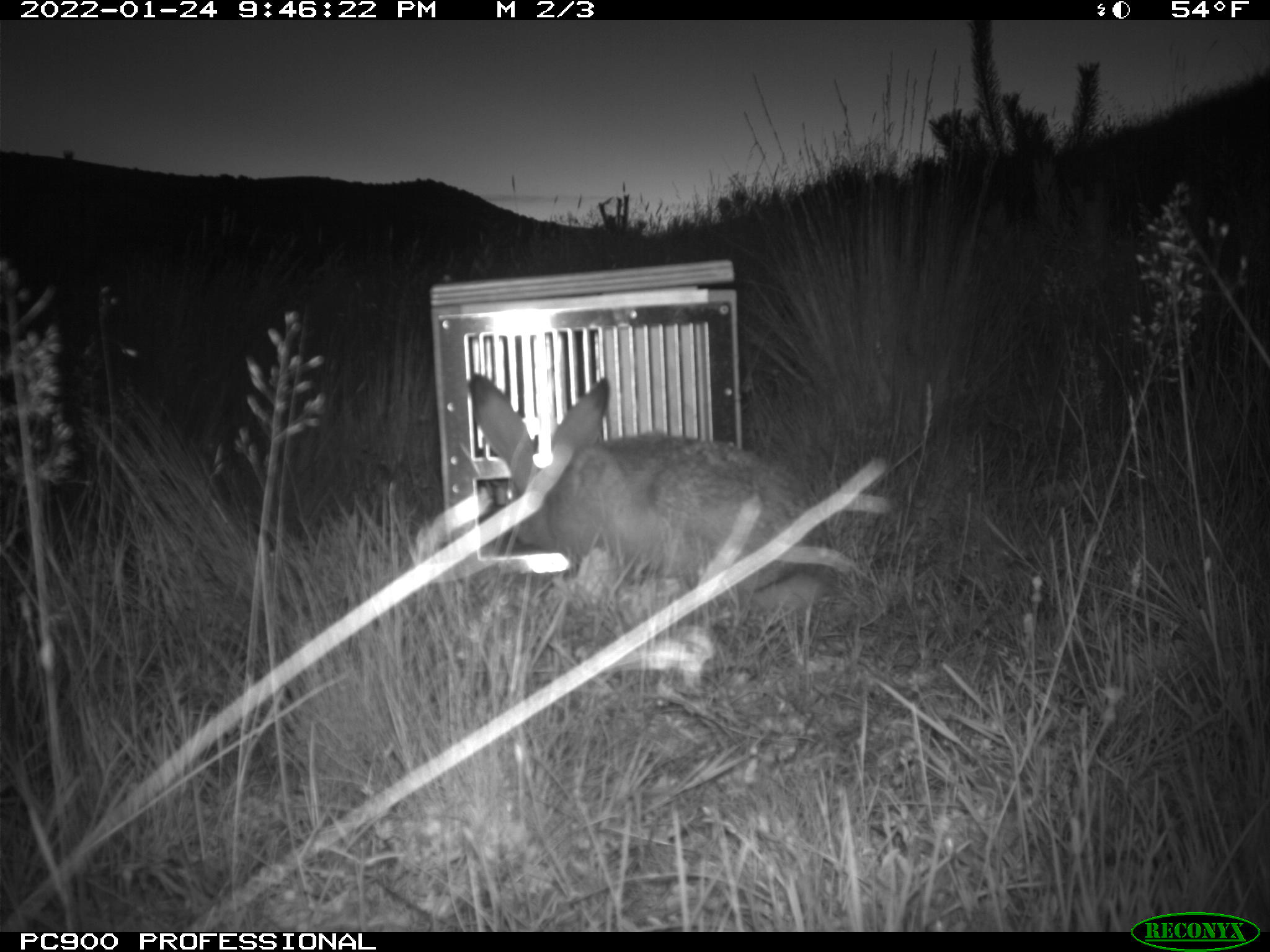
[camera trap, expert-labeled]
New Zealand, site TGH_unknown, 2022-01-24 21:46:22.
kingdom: Animalia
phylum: Chordata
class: Mammalia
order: Lagomorpha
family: Leporidae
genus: Lepus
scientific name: Lepus europaeus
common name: brown hare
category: hare